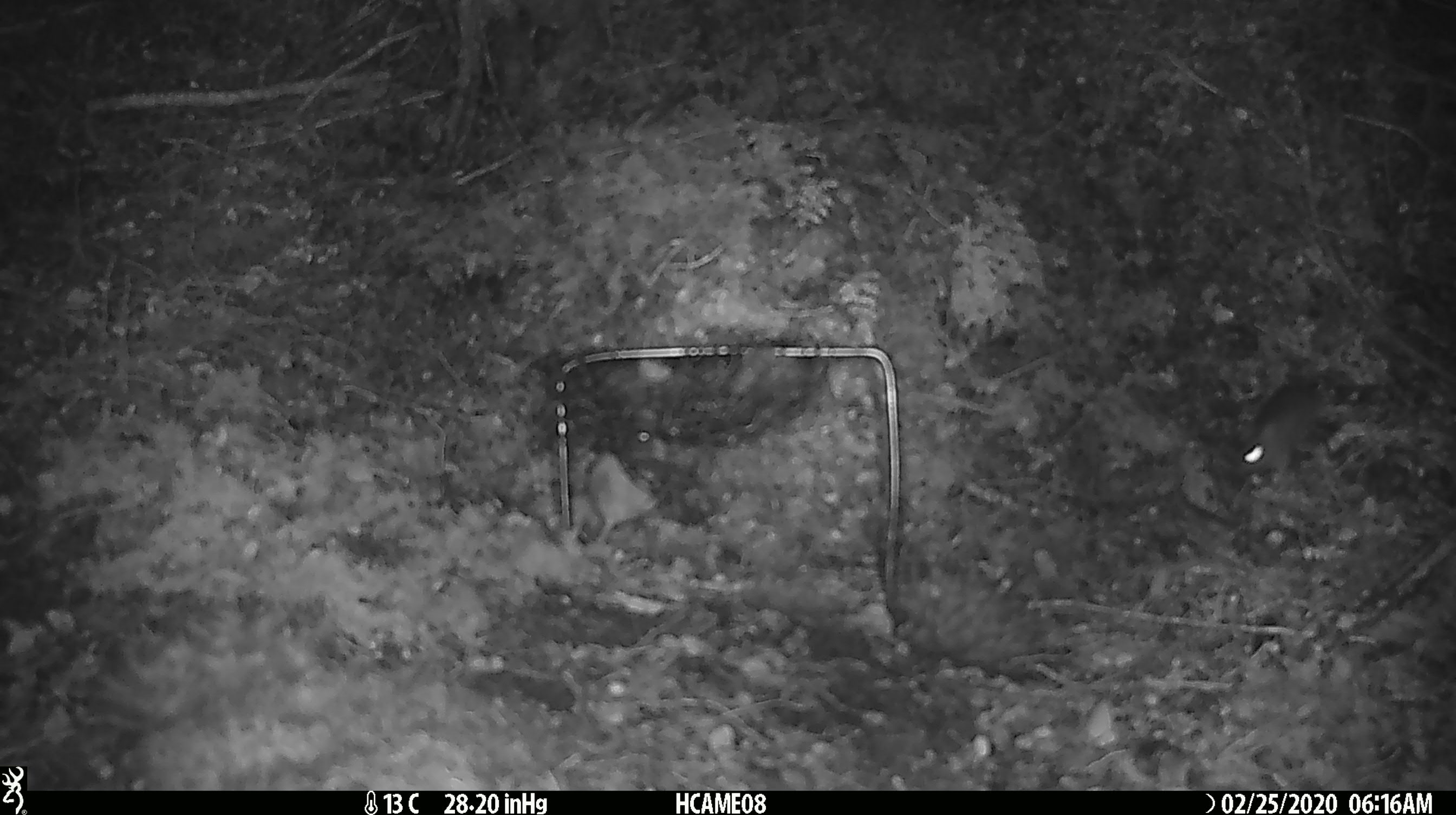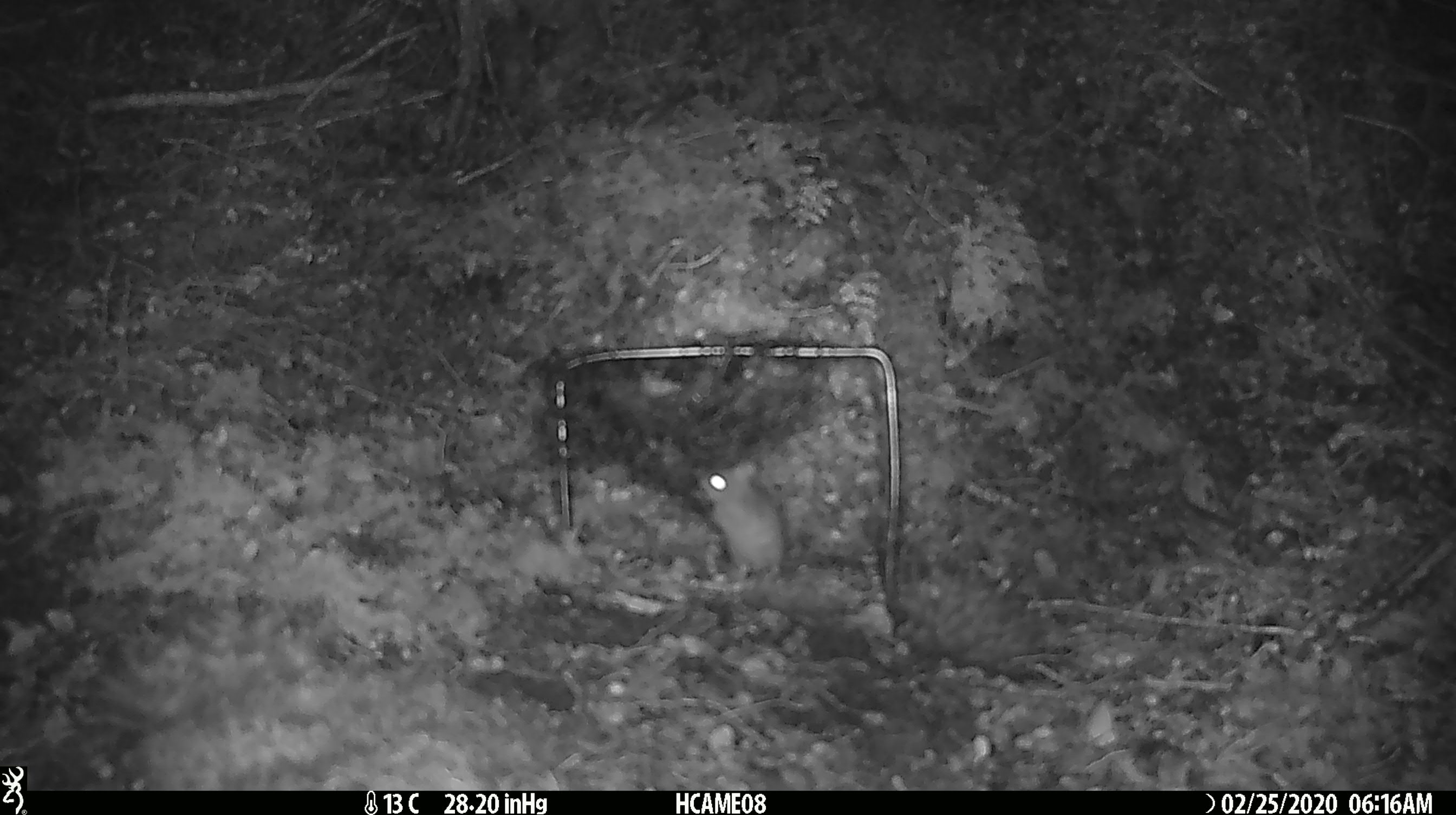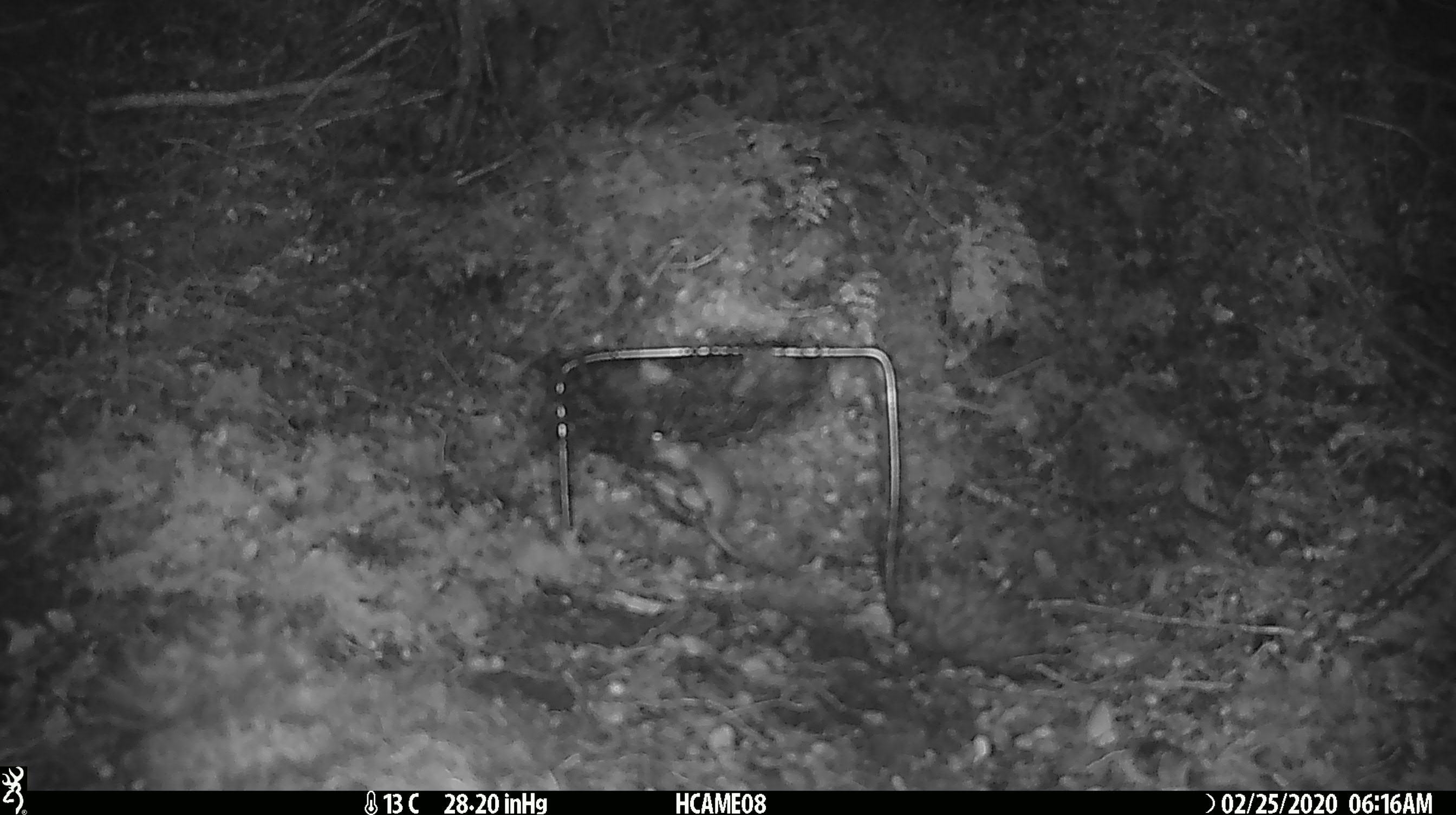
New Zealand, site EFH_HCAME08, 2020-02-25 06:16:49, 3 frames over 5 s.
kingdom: Animalia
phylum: Chordata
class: Mammalia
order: Rodentia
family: Muridae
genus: Mus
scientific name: Mus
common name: mouse